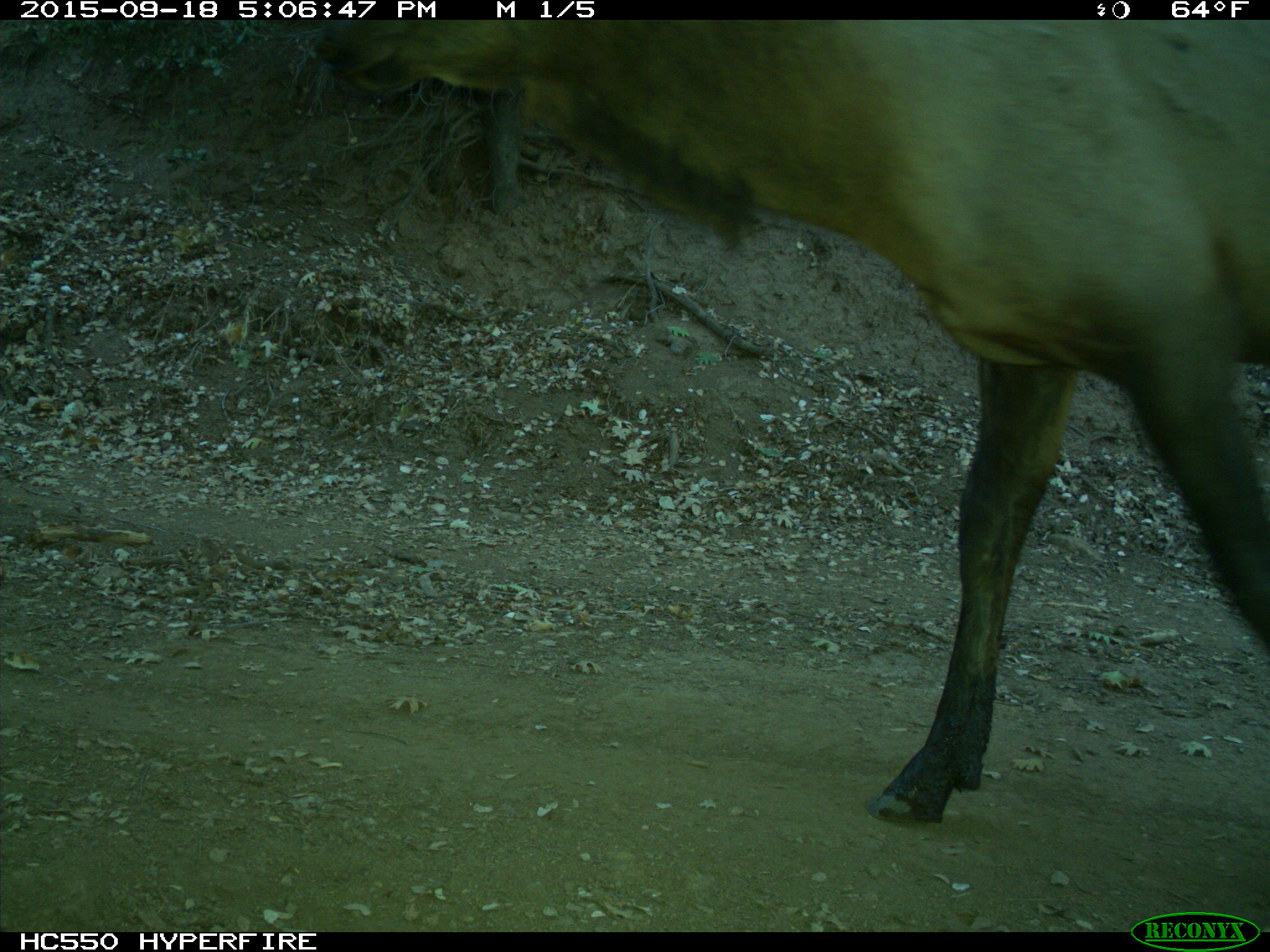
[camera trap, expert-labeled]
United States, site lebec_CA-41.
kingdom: Animalia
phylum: Chordata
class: Mammalia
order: Artiodactyla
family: Cervidae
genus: Cervus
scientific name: Cervus canadensis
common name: elk